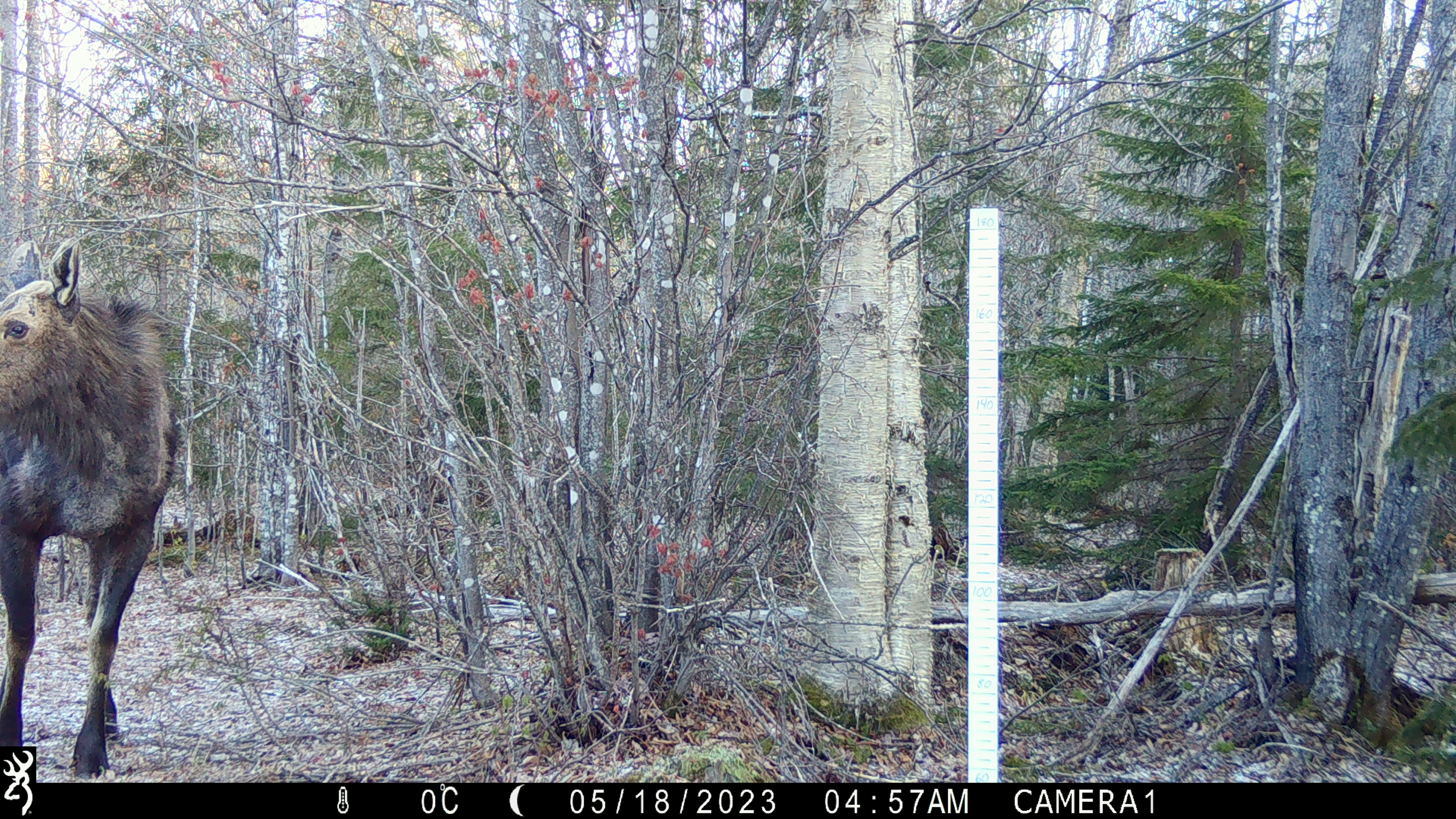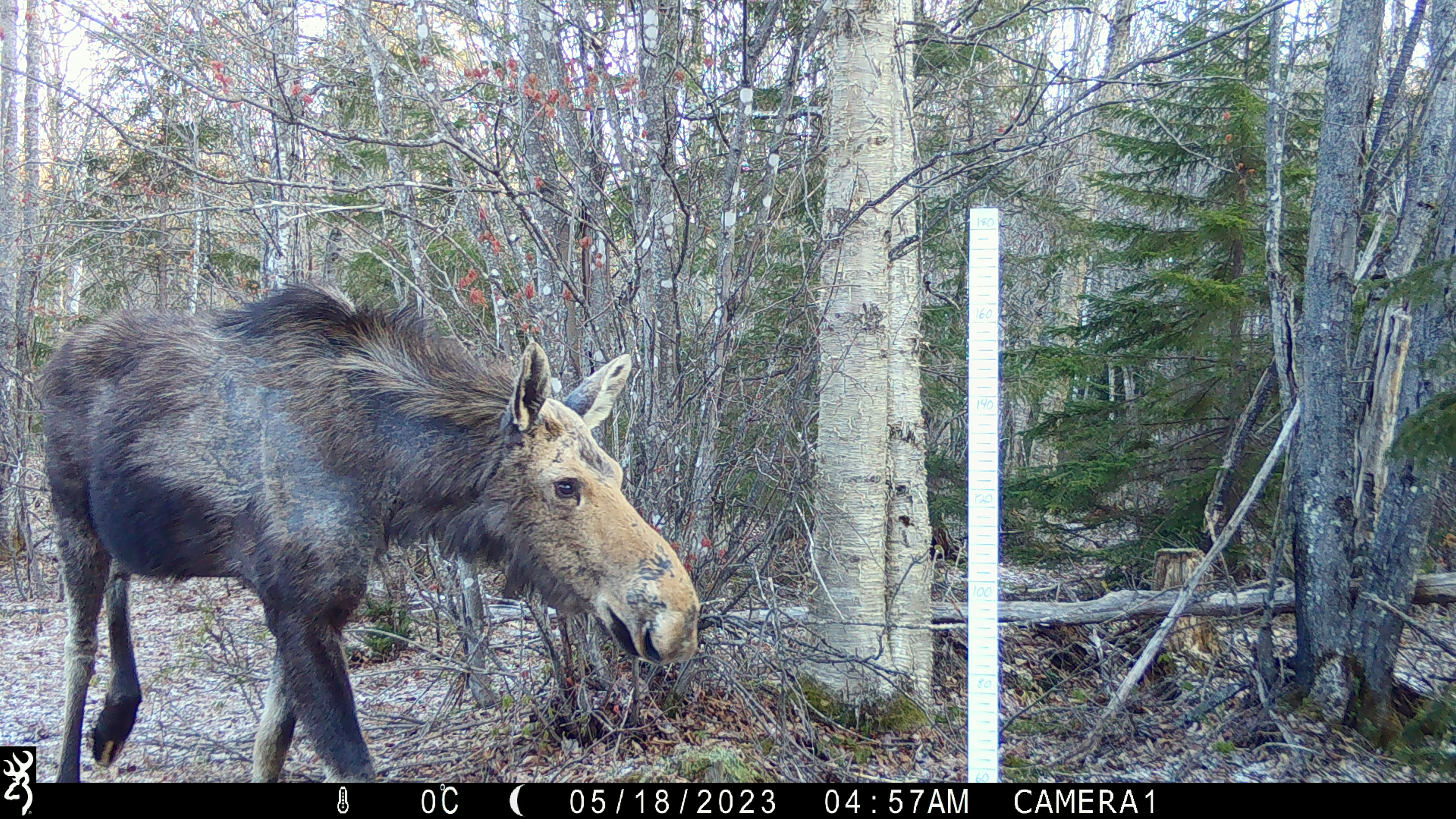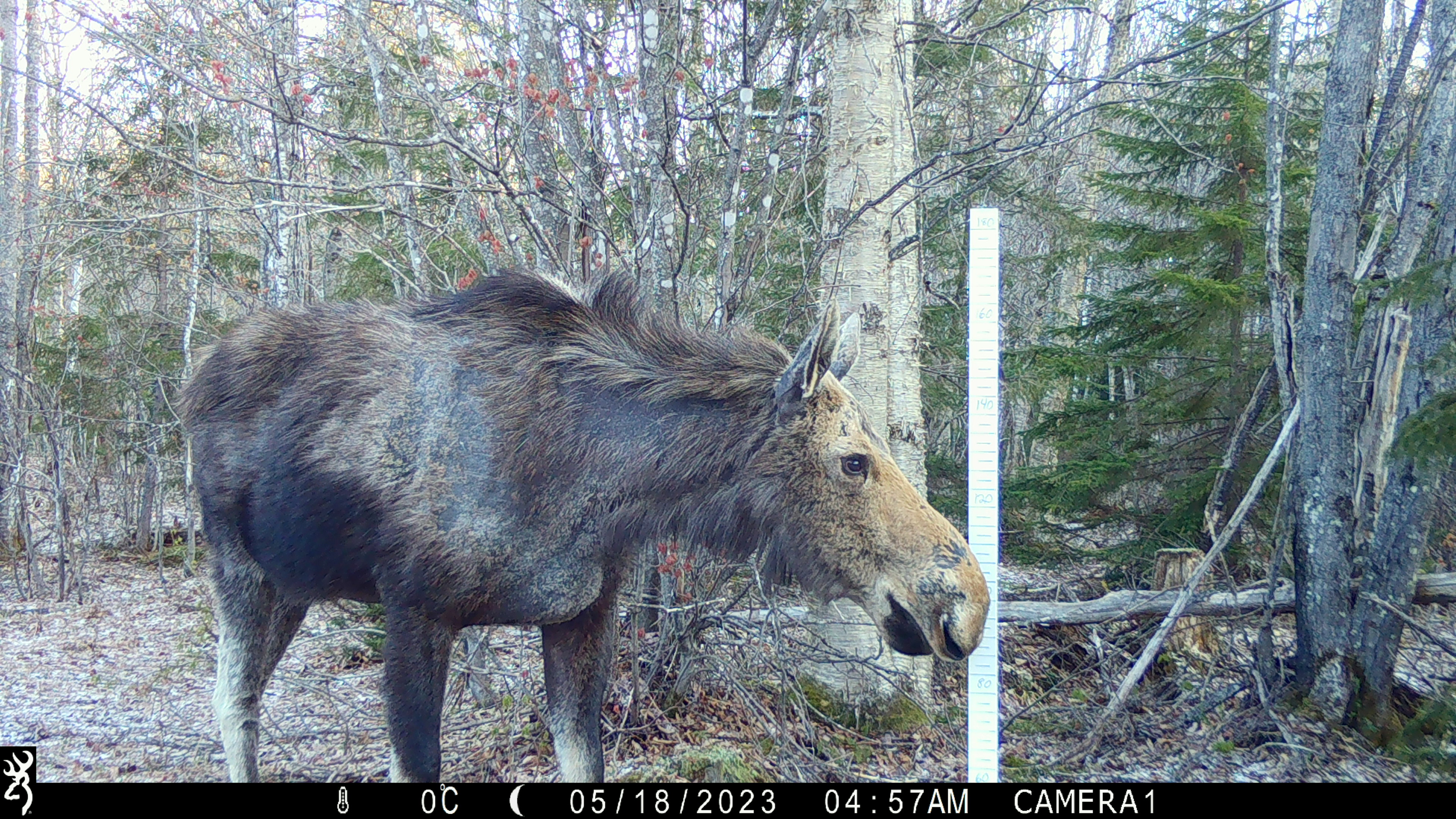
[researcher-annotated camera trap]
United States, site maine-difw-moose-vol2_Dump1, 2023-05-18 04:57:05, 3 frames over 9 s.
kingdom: Animalia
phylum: Chordata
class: Mammalia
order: Artiodactyla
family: Cervidae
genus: Alces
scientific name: Alces alces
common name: moose